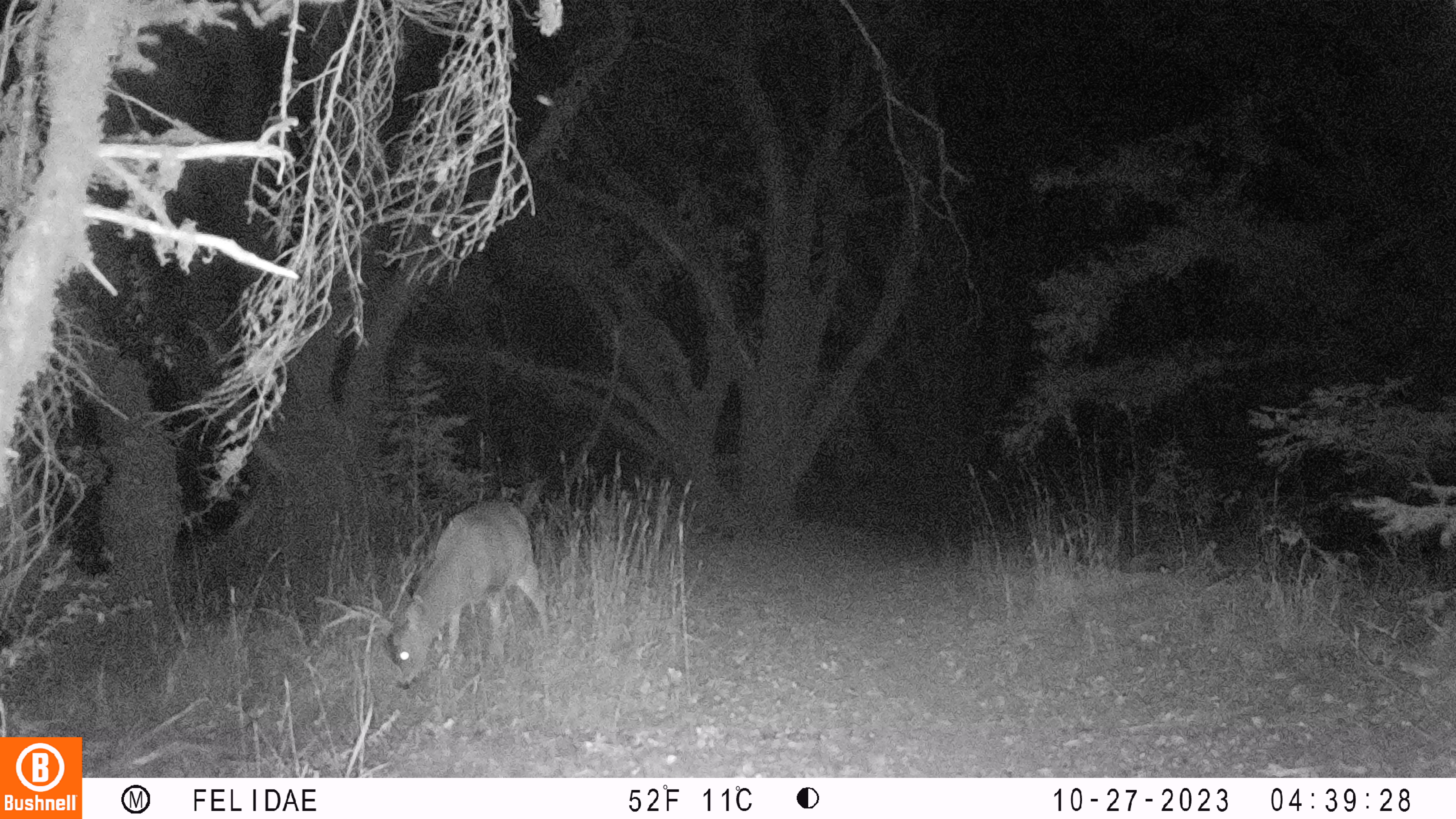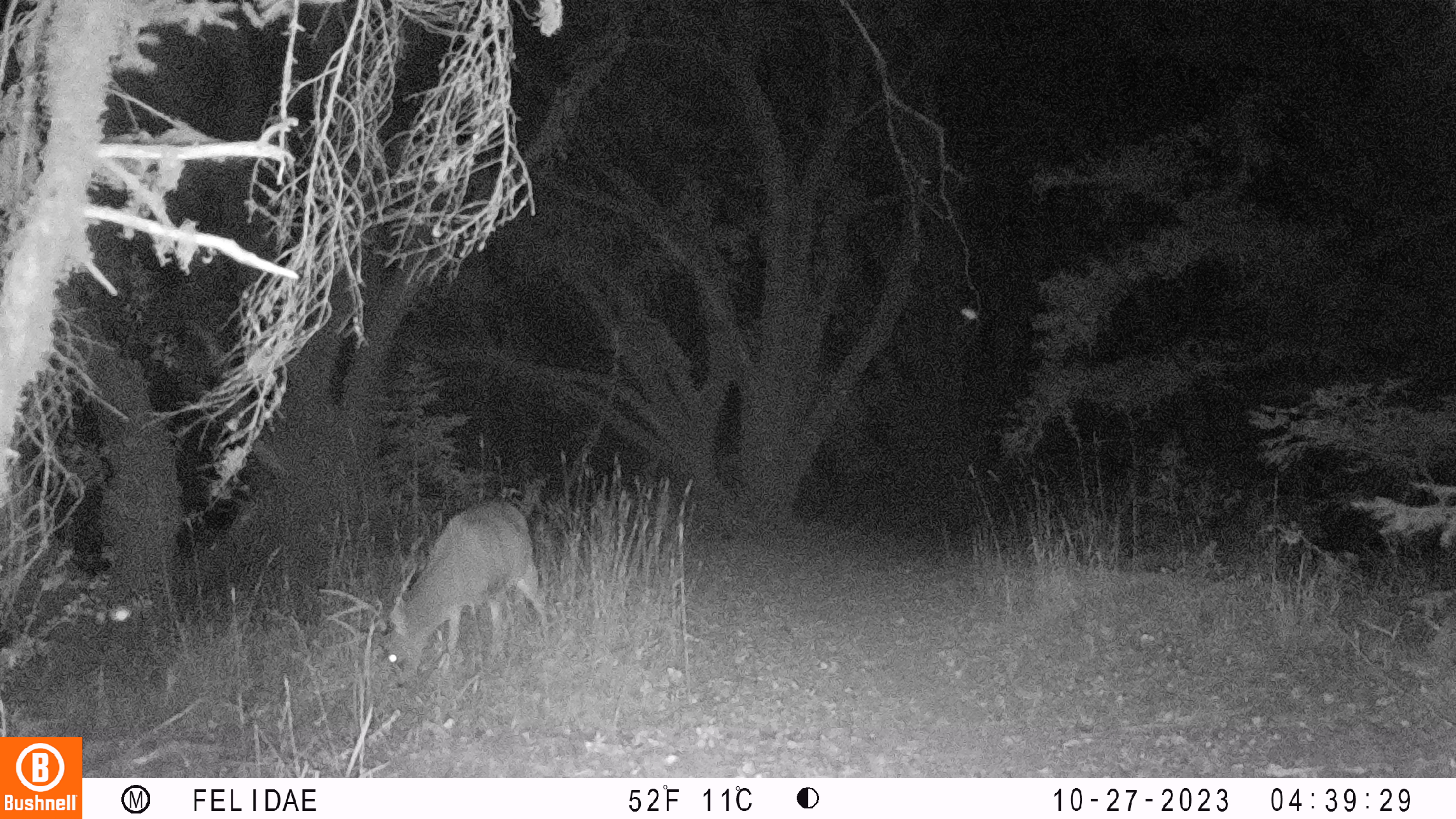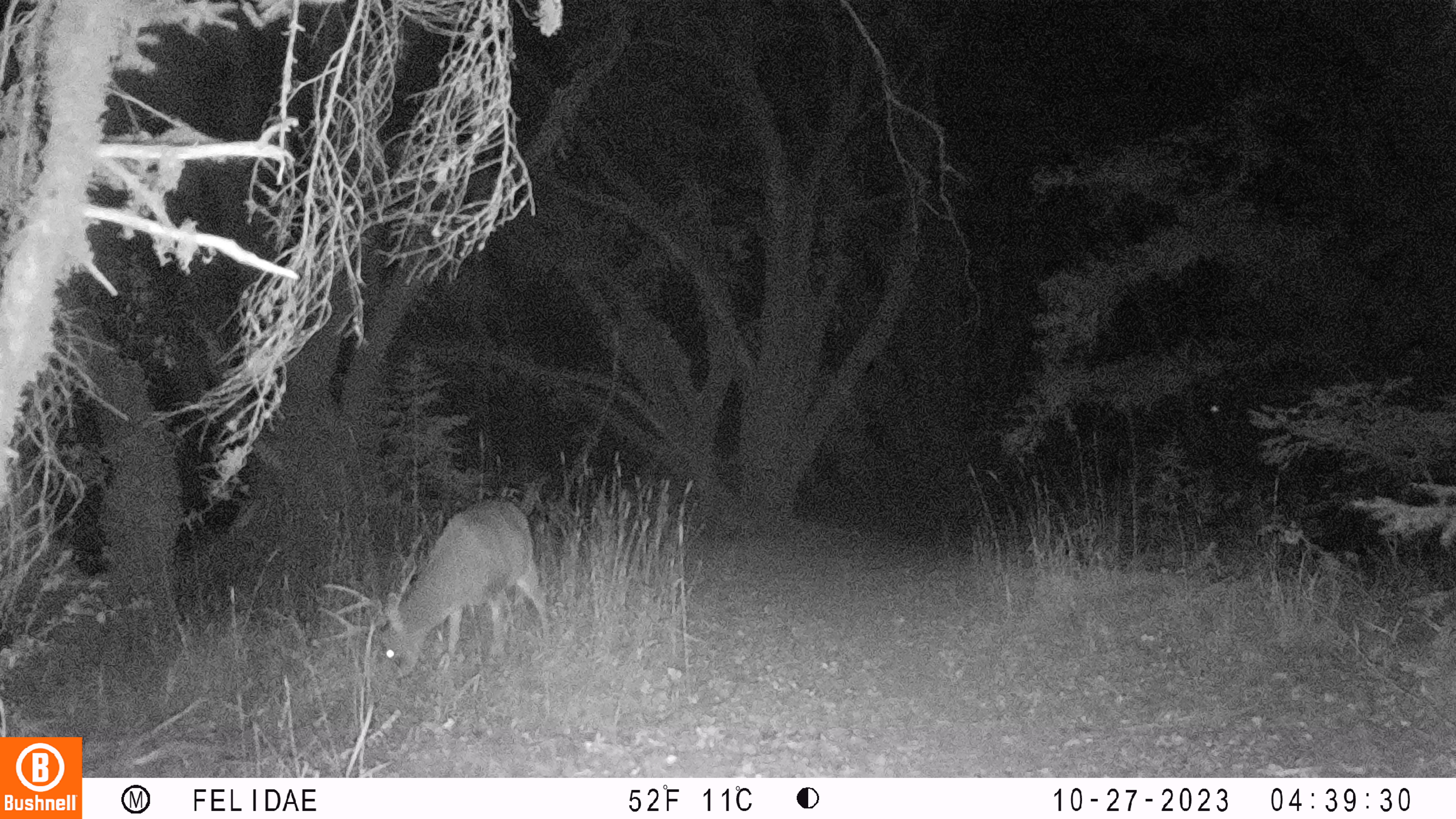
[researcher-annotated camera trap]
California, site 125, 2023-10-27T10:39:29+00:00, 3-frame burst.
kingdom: Animalia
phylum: Chordata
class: Mammalia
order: Artiodactyla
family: Cervidae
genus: Odocoileus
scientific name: Odocoileus hemionus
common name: mule deer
Mule deer (Odocoileus hemionus).